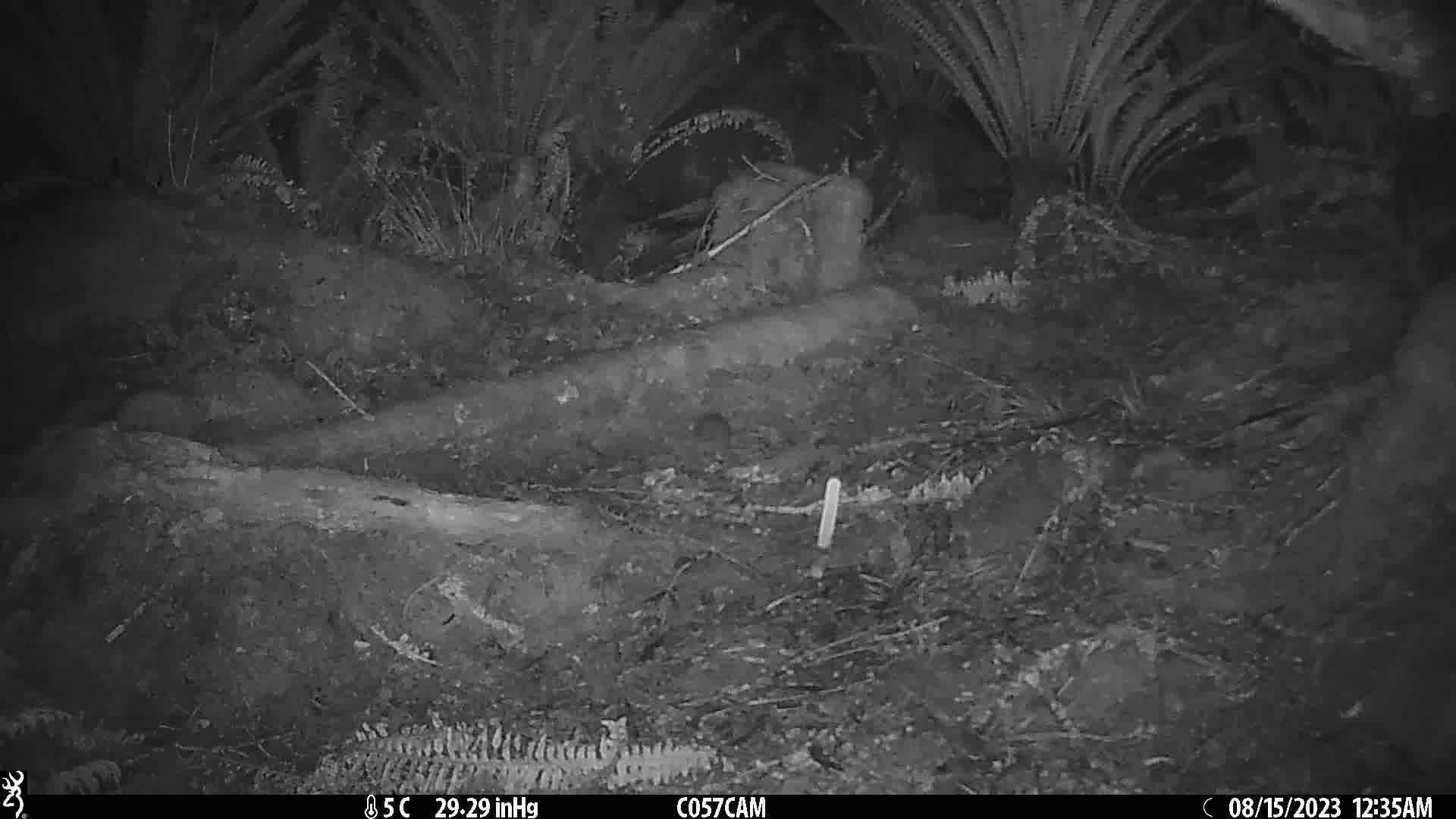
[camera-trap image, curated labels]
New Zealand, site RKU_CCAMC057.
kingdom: Animalia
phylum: Chordata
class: Mammalia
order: Rodentia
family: Muridae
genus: Rattus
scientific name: Rattus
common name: rat